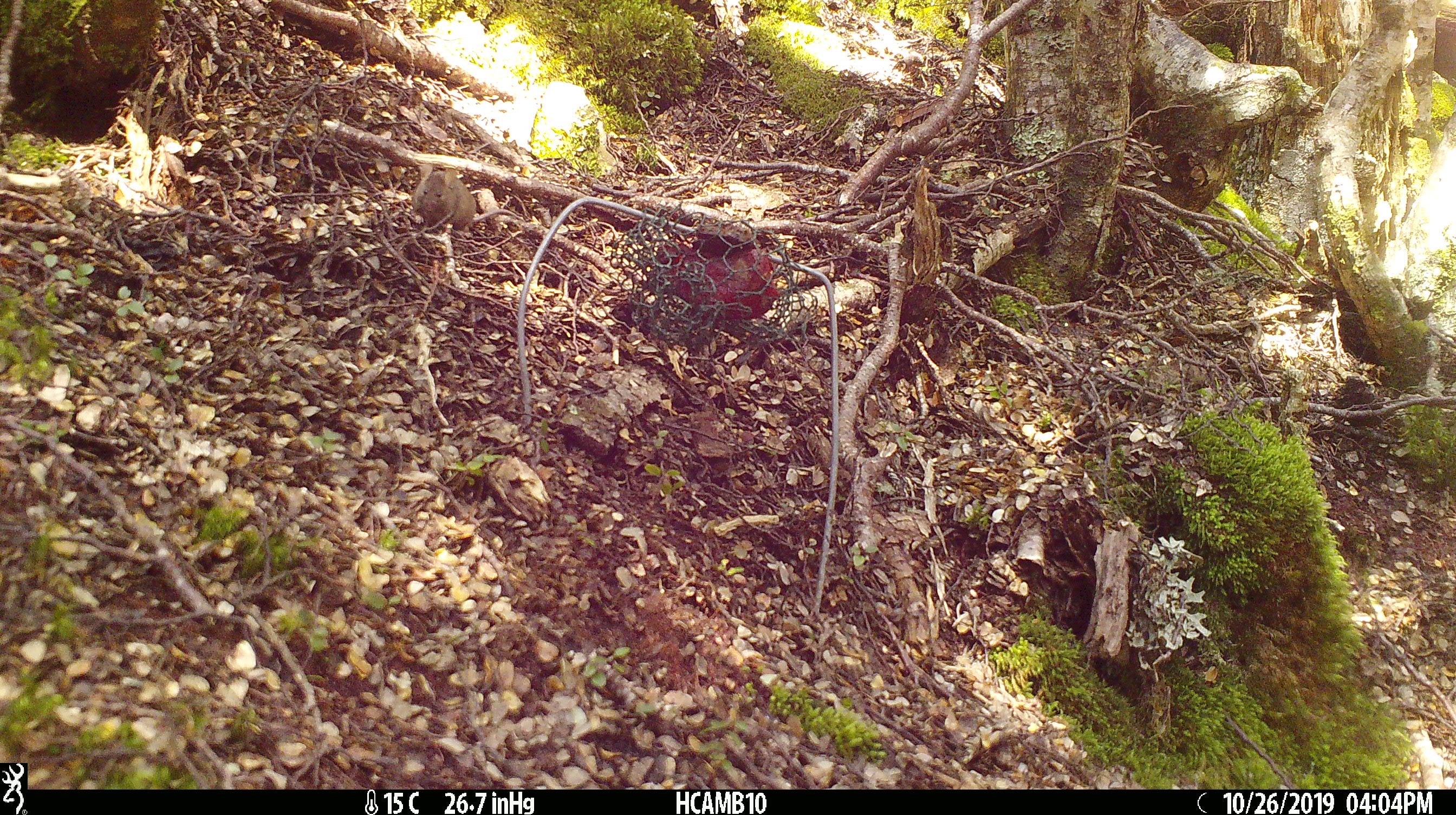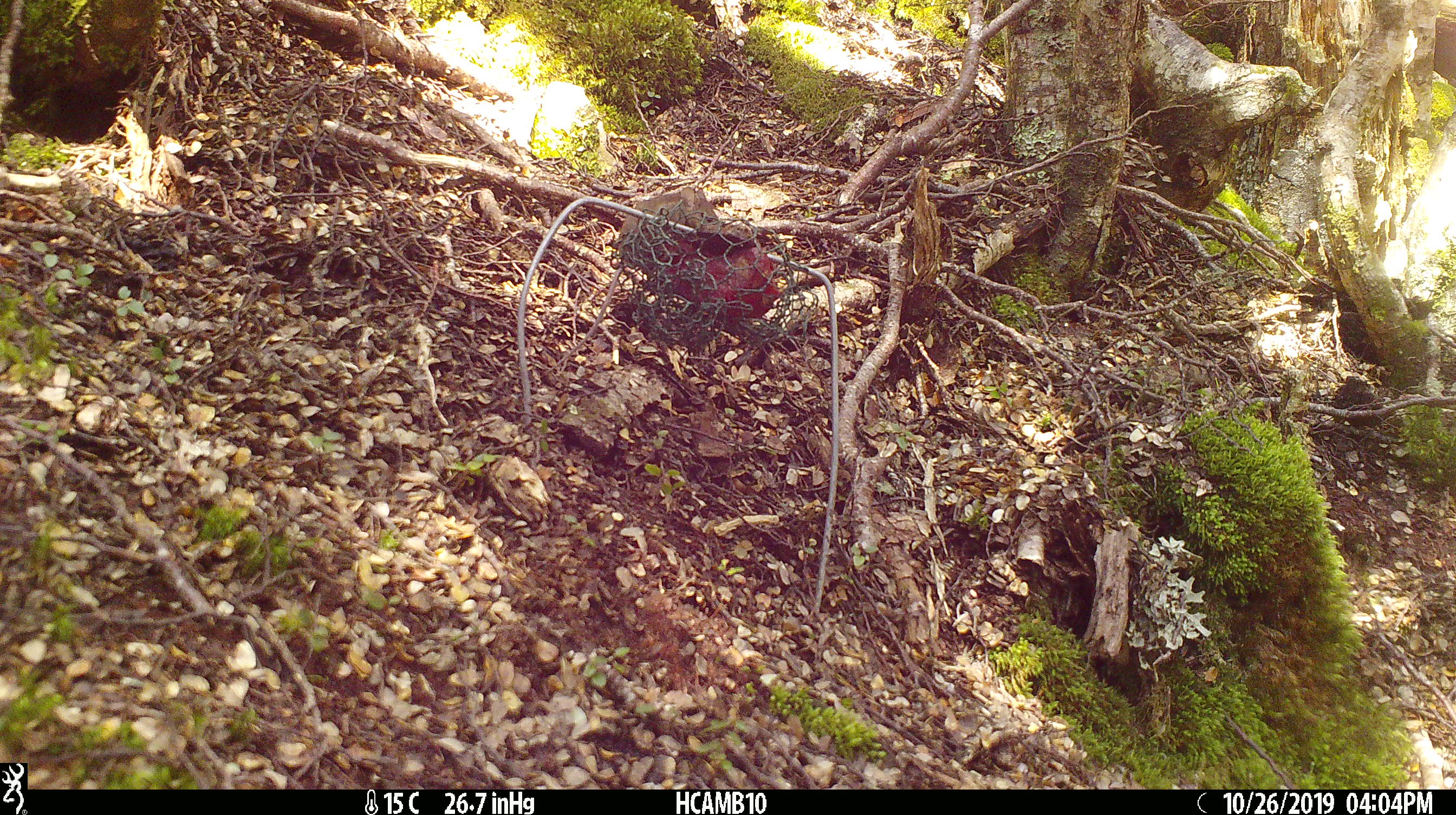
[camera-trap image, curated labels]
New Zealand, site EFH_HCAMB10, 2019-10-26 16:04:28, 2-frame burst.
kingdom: Animalia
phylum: Chordata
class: Mammalia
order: Rodentia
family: Muridae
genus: Mus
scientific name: Mus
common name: mouse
Mouse (Mus).